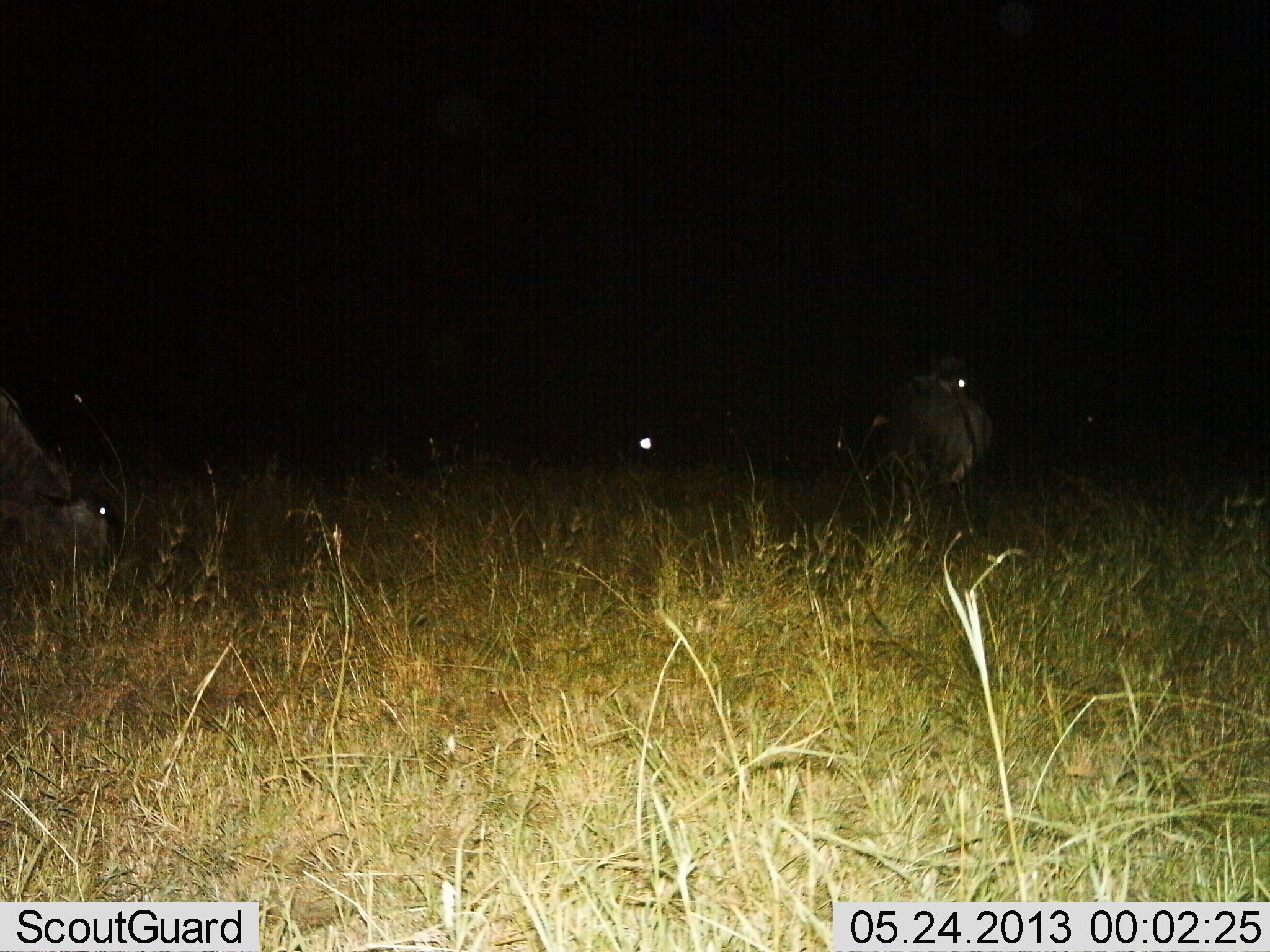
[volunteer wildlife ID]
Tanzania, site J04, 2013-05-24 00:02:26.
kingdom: Animalia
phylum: Chordata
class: Mammalia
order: Artiodactyla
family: Bovidae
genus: Connochaetes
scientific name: Connochaetes taurinus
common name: blue wildebeest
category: wildebeest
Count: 2.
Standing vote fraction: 80%.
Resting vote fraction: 4%.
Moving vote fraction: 8%.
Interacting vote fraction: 0%.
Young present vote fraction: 0%.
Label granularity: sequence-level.